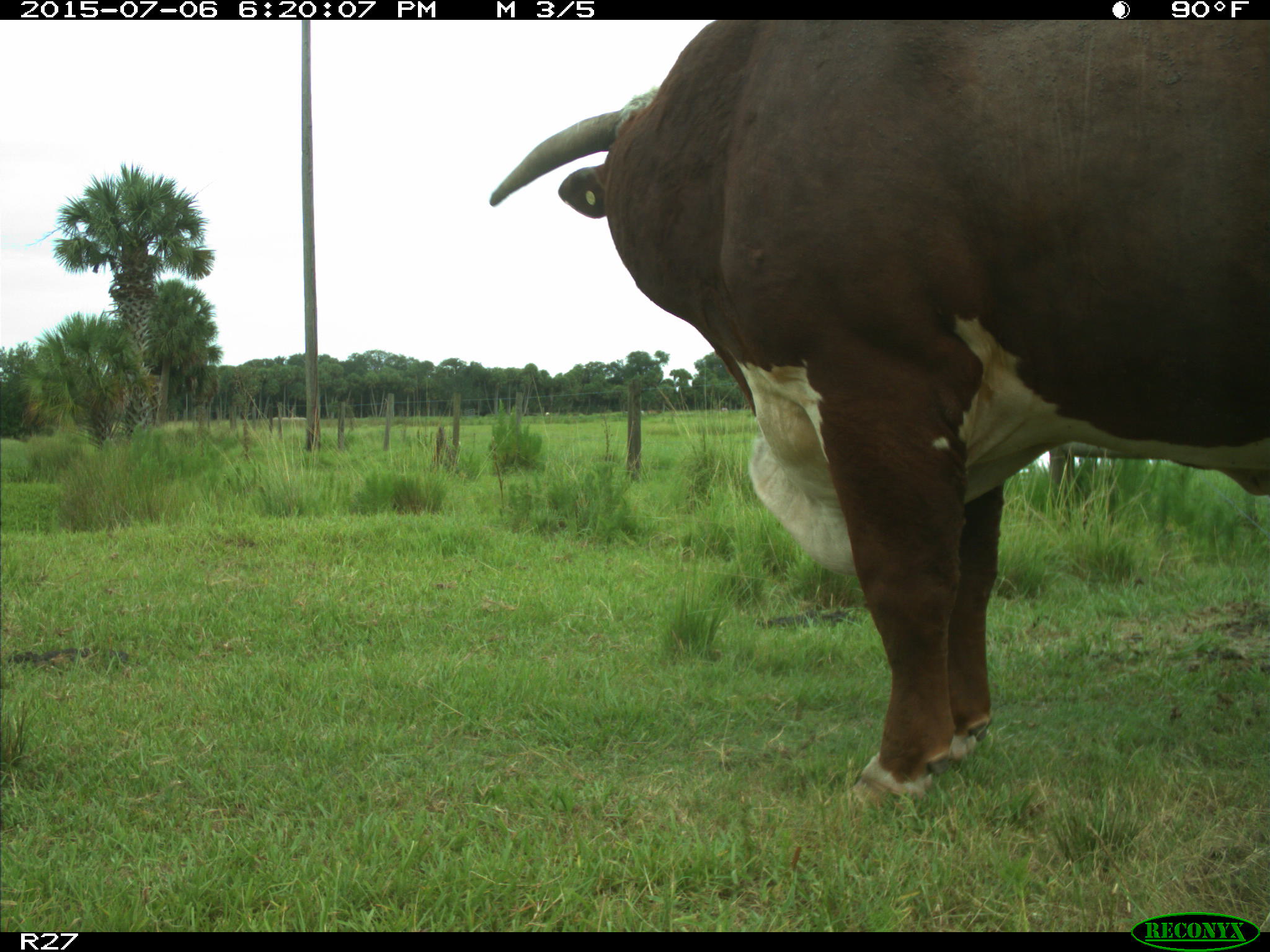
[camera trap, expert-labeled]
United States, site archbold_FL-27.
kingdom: Animalia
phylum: Chordata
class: Mammalia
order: Artiodactyla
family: Bovidae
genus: Bos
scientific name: Bos taurus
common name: domestic cow